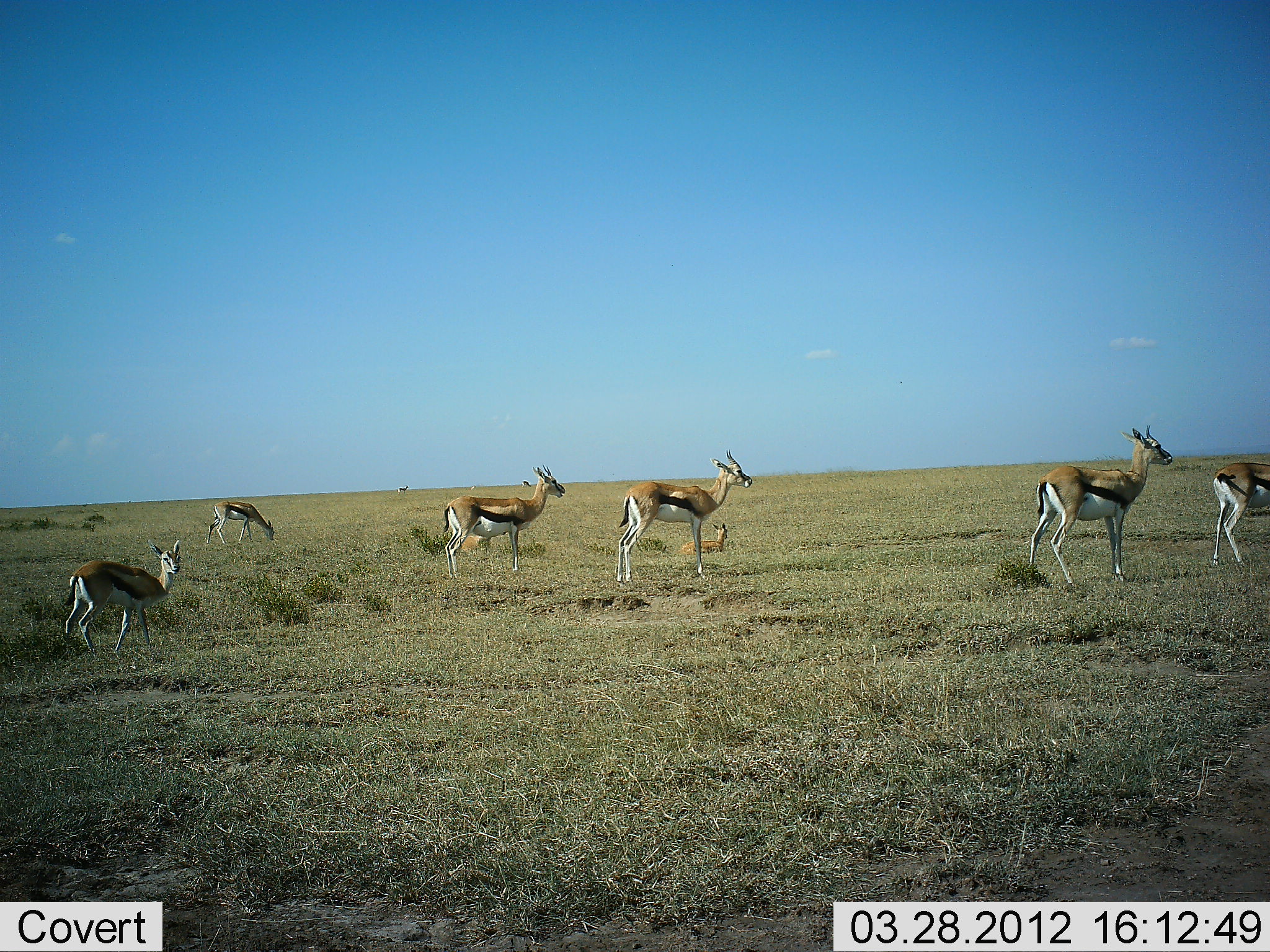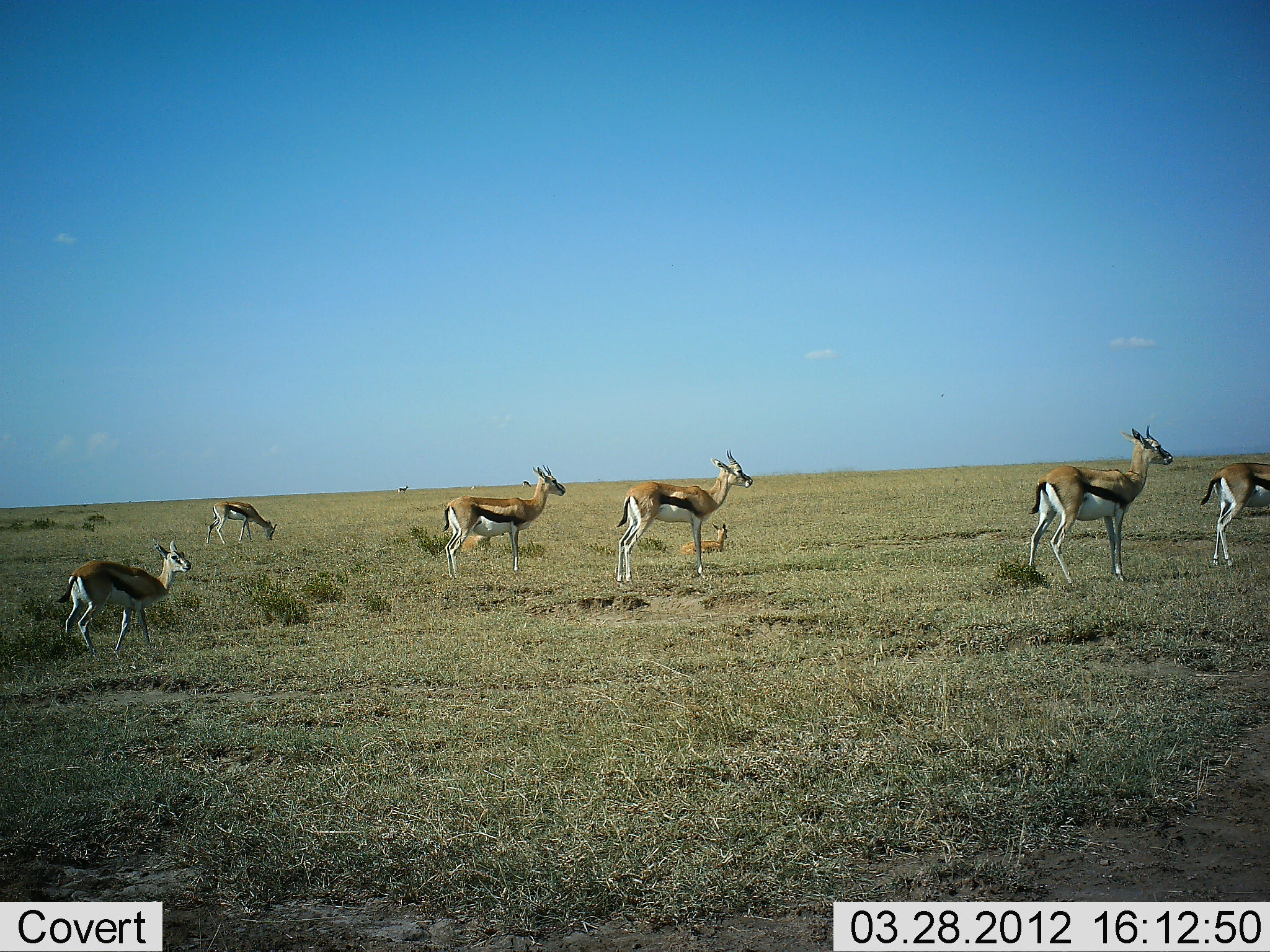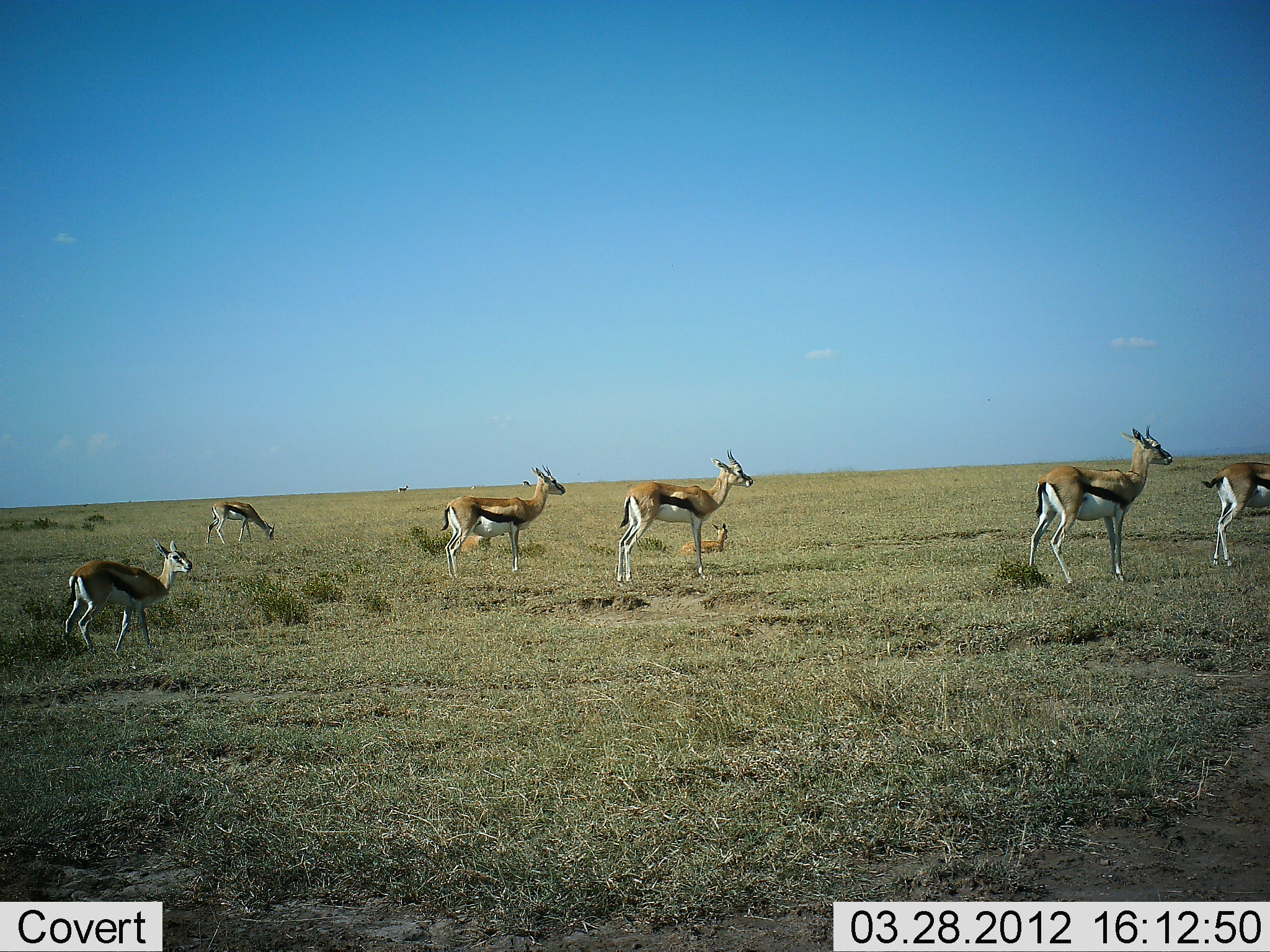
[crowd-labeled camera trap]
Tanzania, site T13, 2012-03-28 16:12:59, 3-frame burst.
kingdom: Animalia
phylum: Chordata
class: Mammalia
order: Artiodactyla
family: Bovidae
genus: Eudorcas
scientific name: Eudorcas thomsonii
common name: thomson's gazelle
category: gazellethomsons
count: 7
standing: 86%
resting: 50%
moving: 21%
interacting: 7%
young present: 39%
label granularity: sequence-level